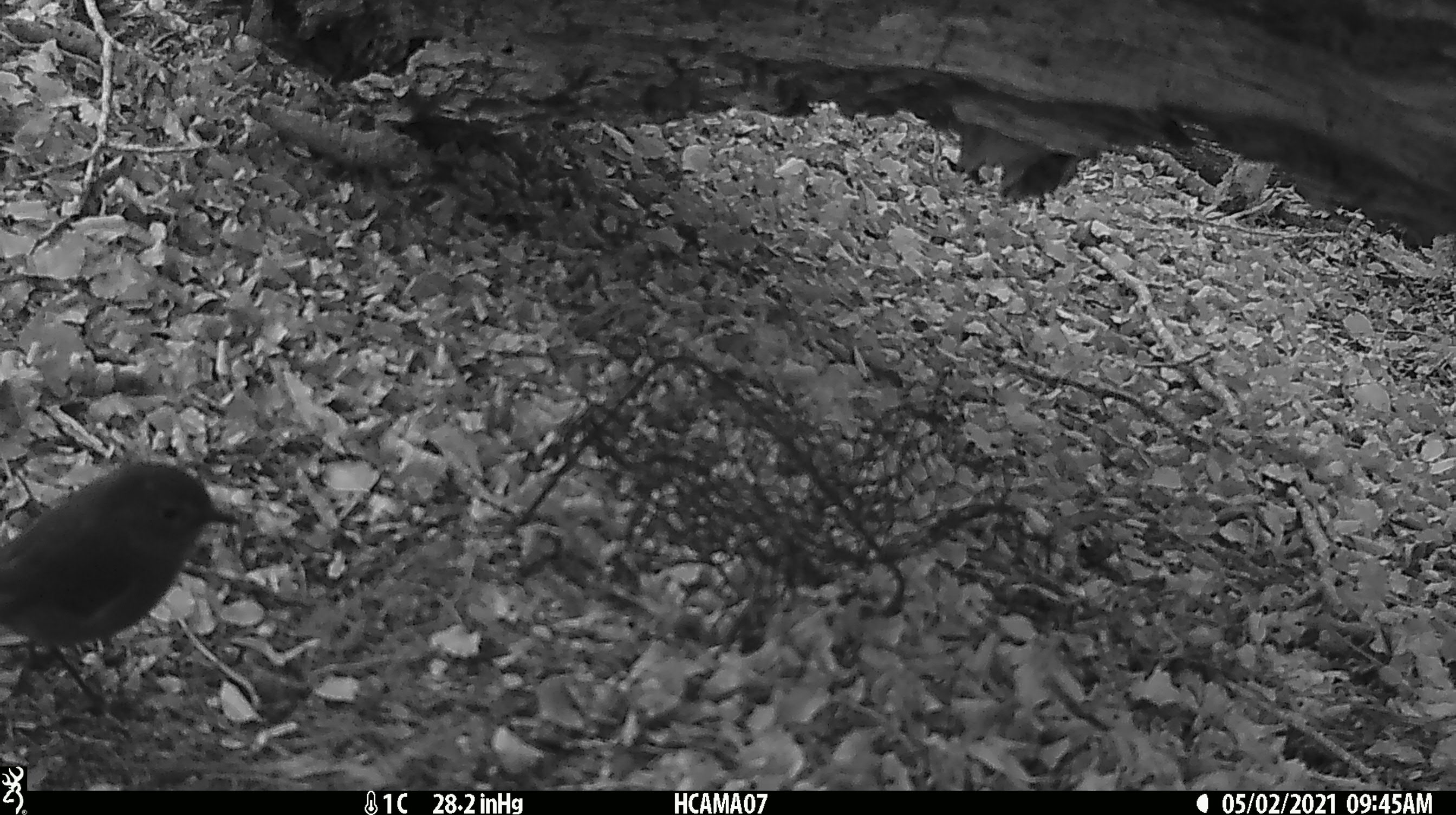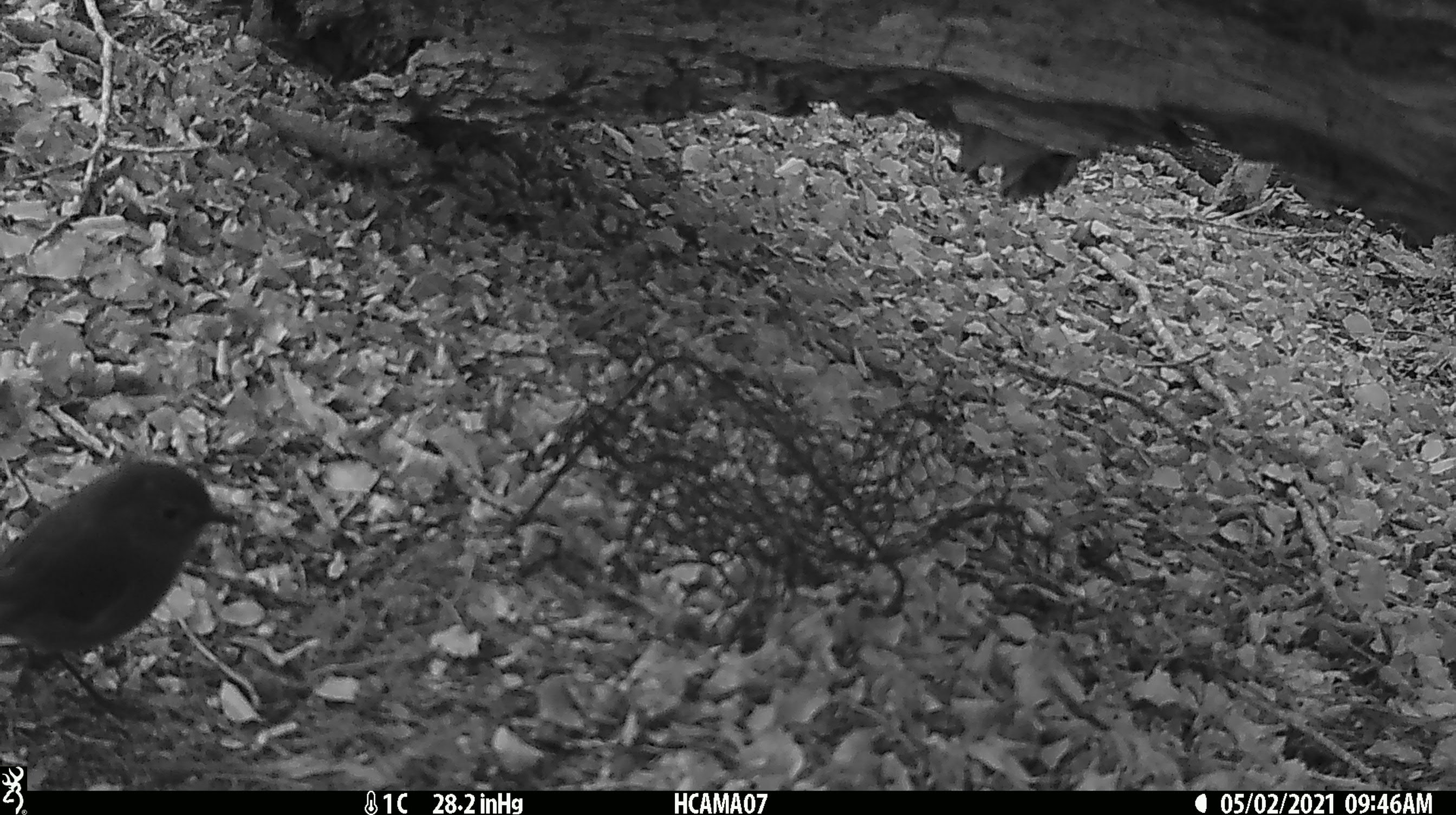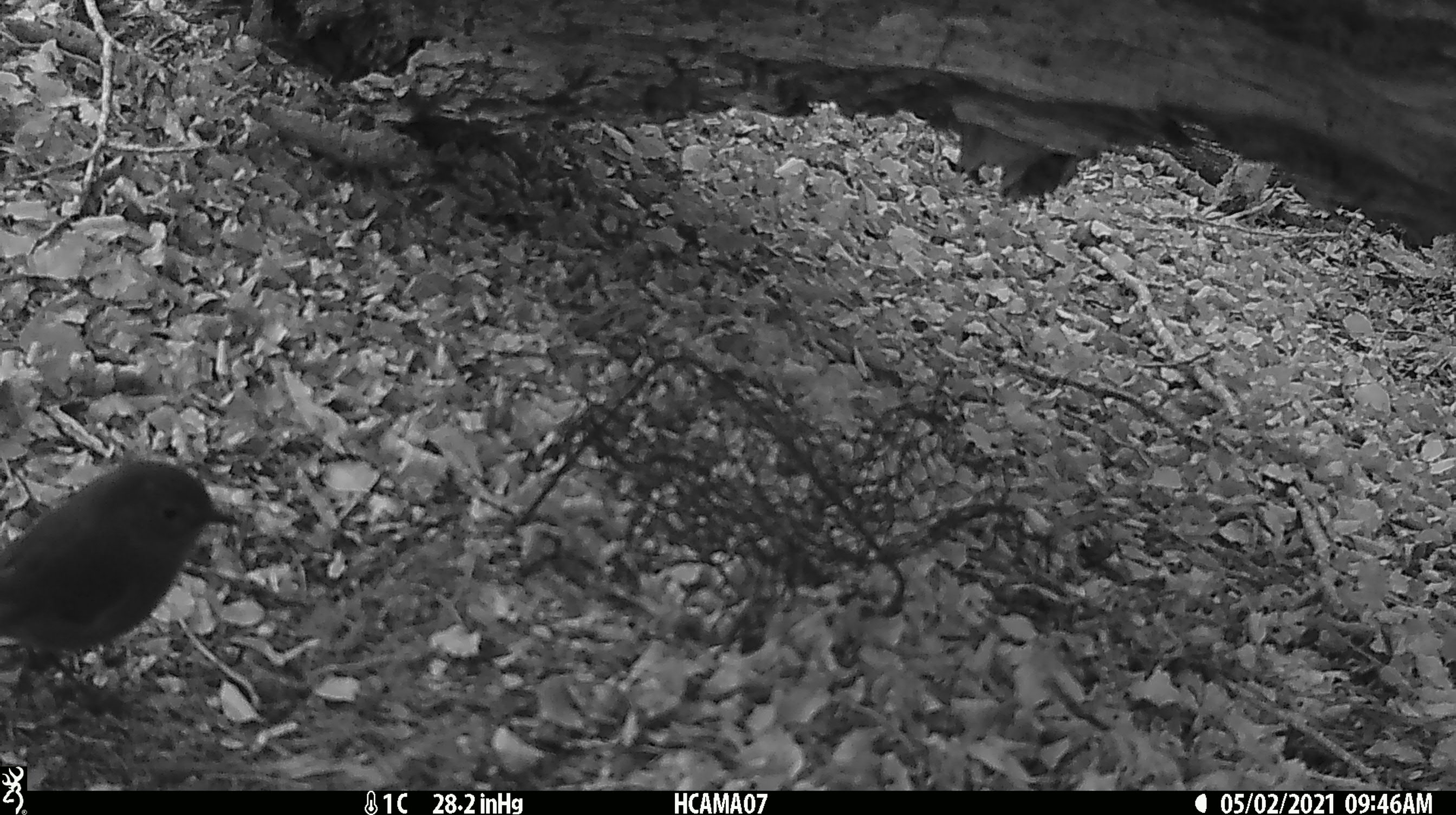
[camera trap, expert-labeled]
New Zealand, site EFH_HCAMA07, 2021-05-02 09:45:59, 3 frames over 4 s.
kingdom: Animalia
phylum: Chordata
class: Aves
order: Passeriformes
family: Petroicidae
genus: Petroica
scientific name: Petroica australis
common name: new zealand robin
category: robin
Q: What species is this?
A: Robin (new zealand robin) (Petroica australis).